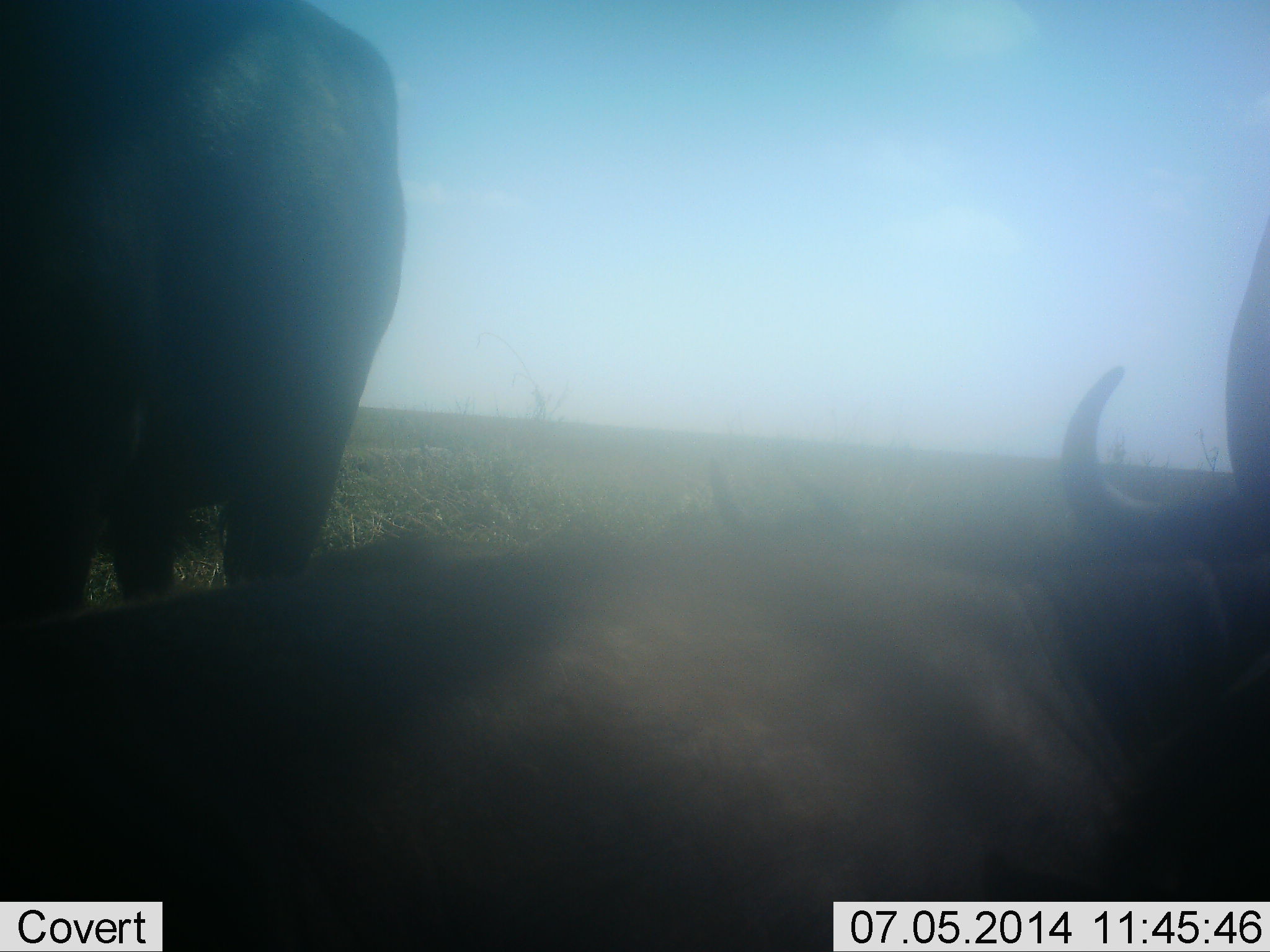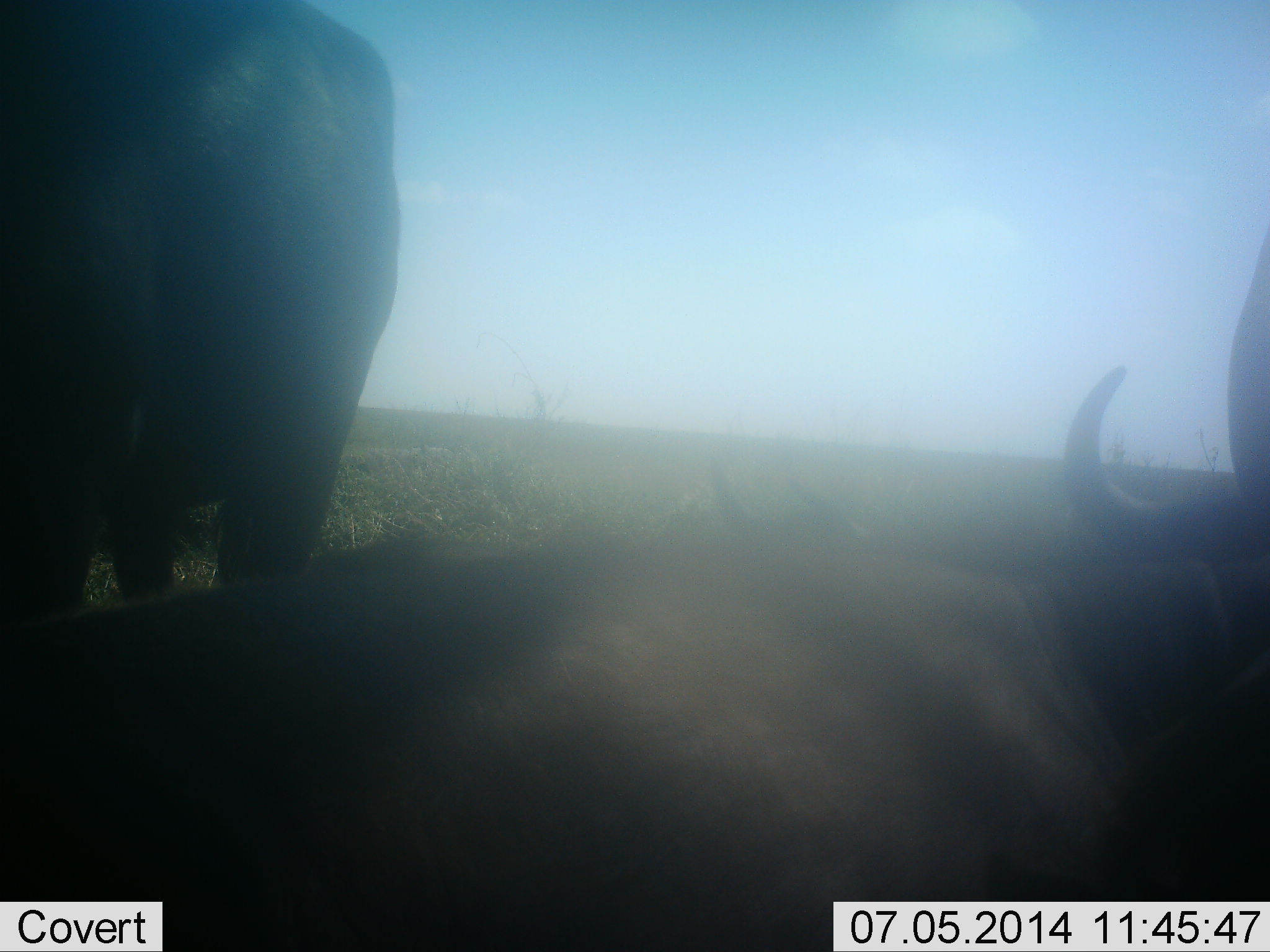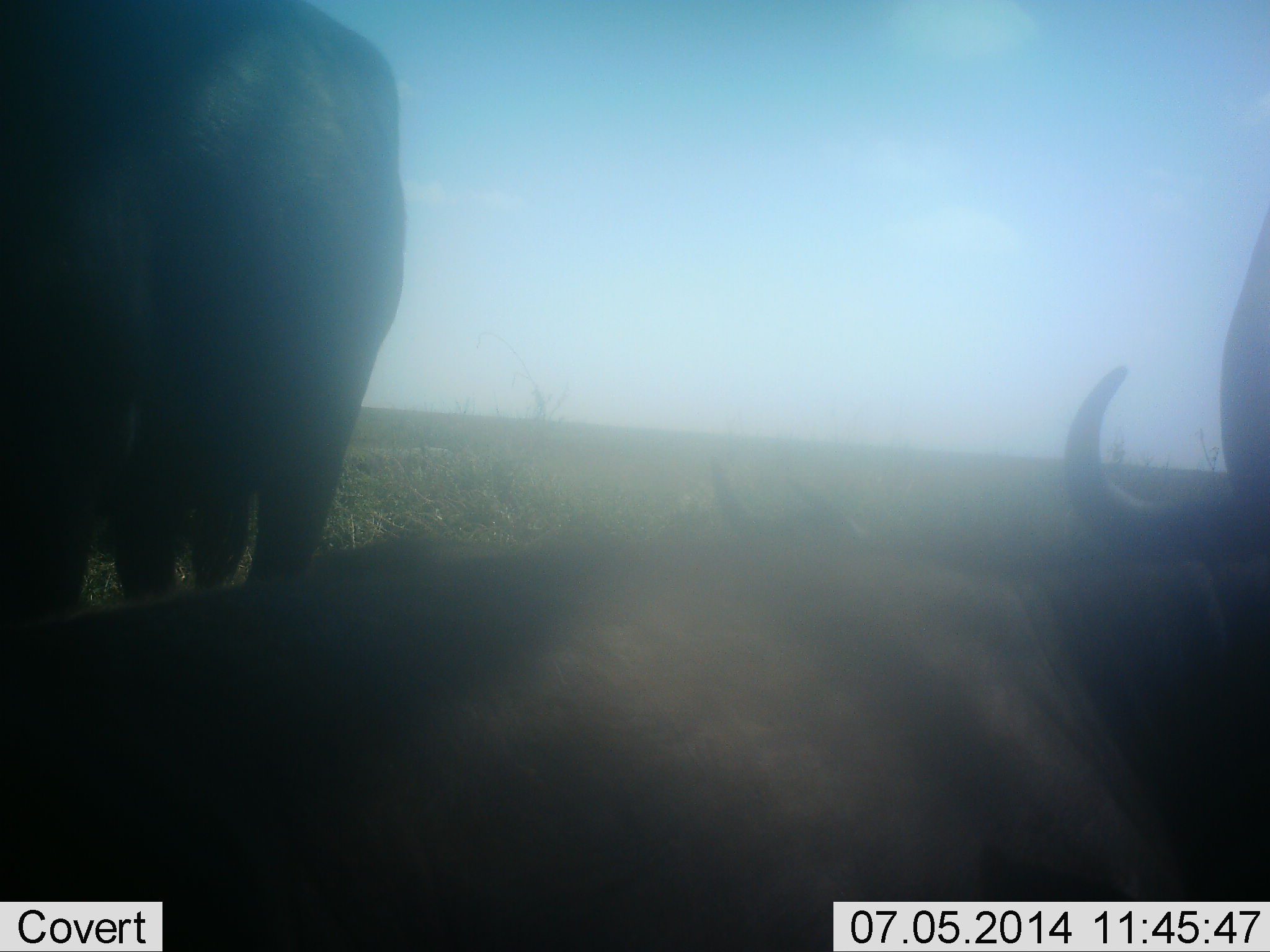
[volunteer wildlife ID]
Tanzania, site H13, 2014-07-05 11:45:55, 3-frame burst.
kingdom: Animalia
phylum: Chordata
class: Mammalia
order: Artiodactyla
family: Bovidae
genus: Syncerus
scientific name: Syncerus caffer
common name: cape buffalo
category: buffalo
Buffalo (cape buffalo) (Syncerus caffer), count 2. Behavior (volunteer vote fractions): standing 60%, resting 70%, moving 0%, interacting 0%. Young present (vote fraction): 0%. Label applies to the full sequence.